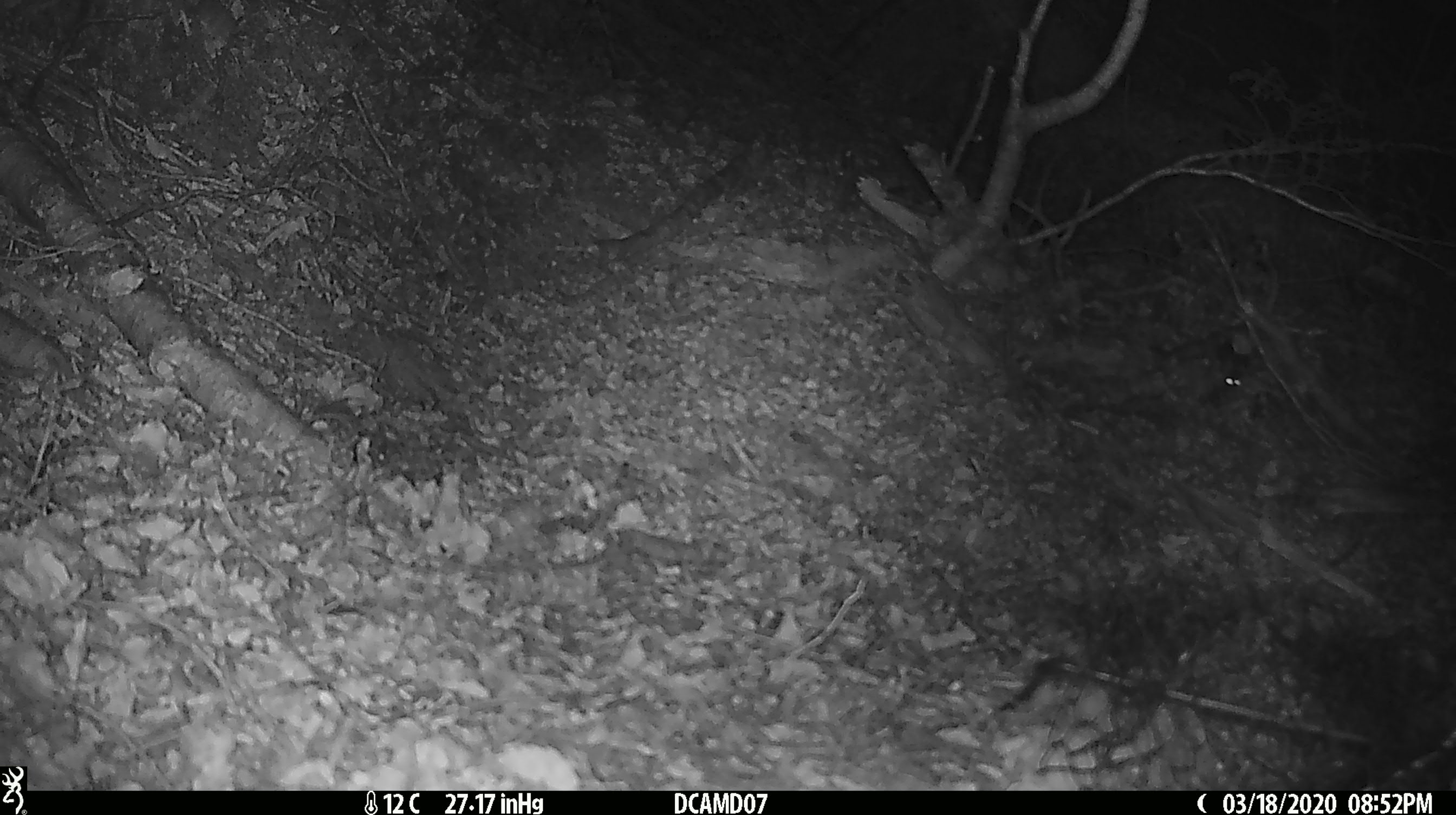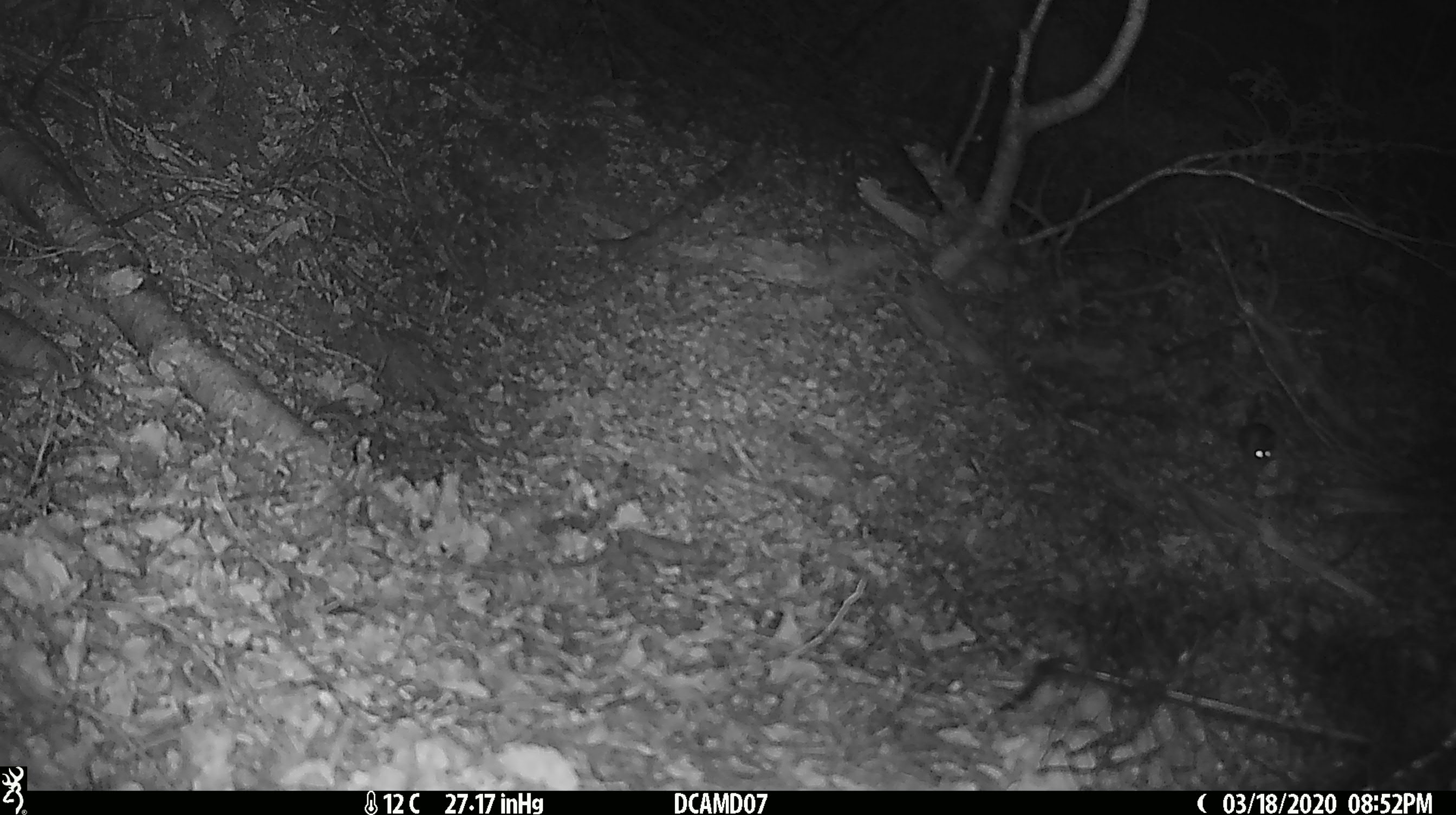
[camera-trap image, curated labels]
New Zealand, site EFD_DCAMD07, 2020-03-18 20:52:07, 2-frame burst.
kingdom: Animalia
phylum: Chordata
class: Mammalia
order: Rodentia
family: Muridae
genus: Mus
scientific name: Mus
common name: mouse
Mouse (Mus).